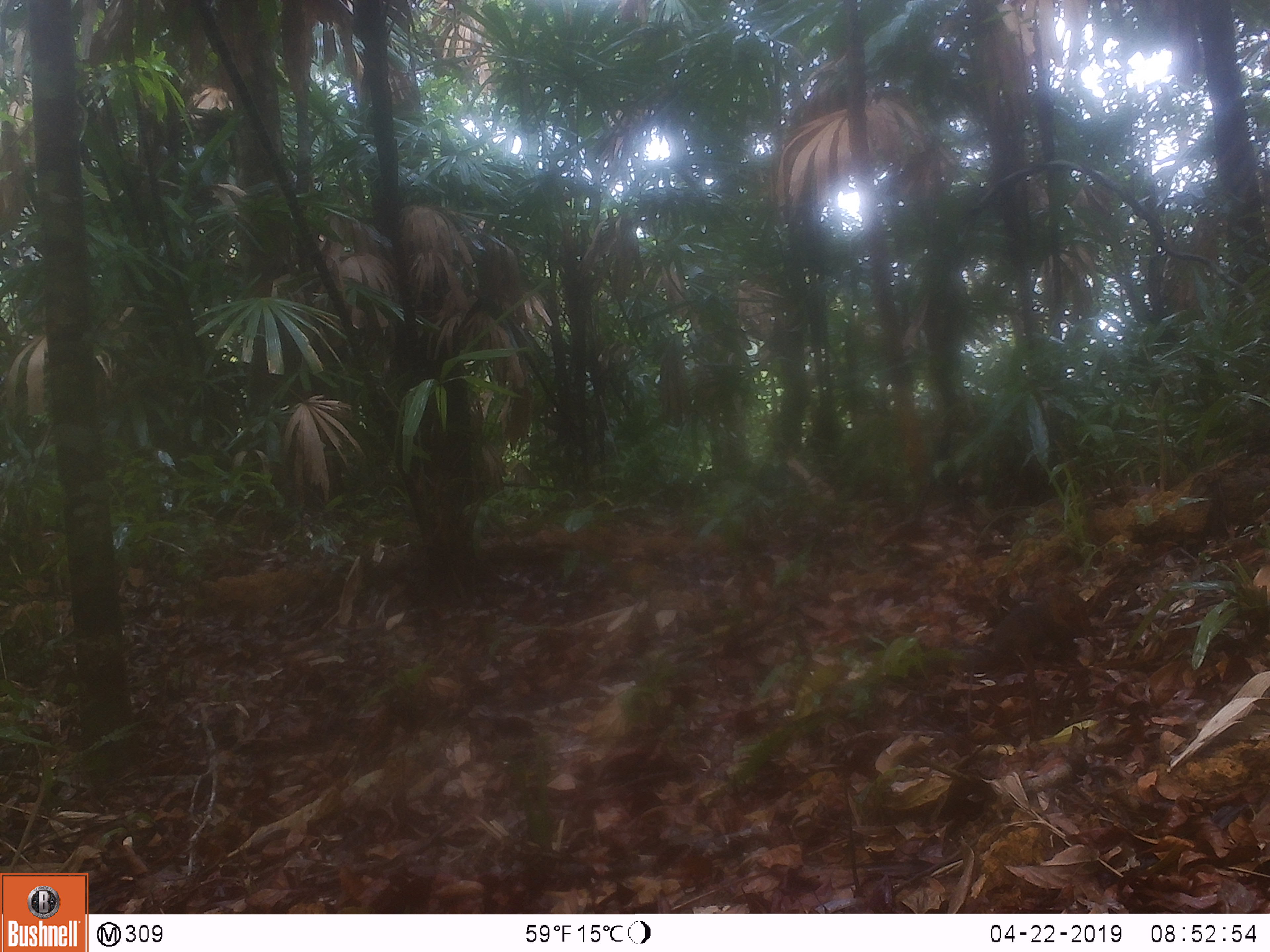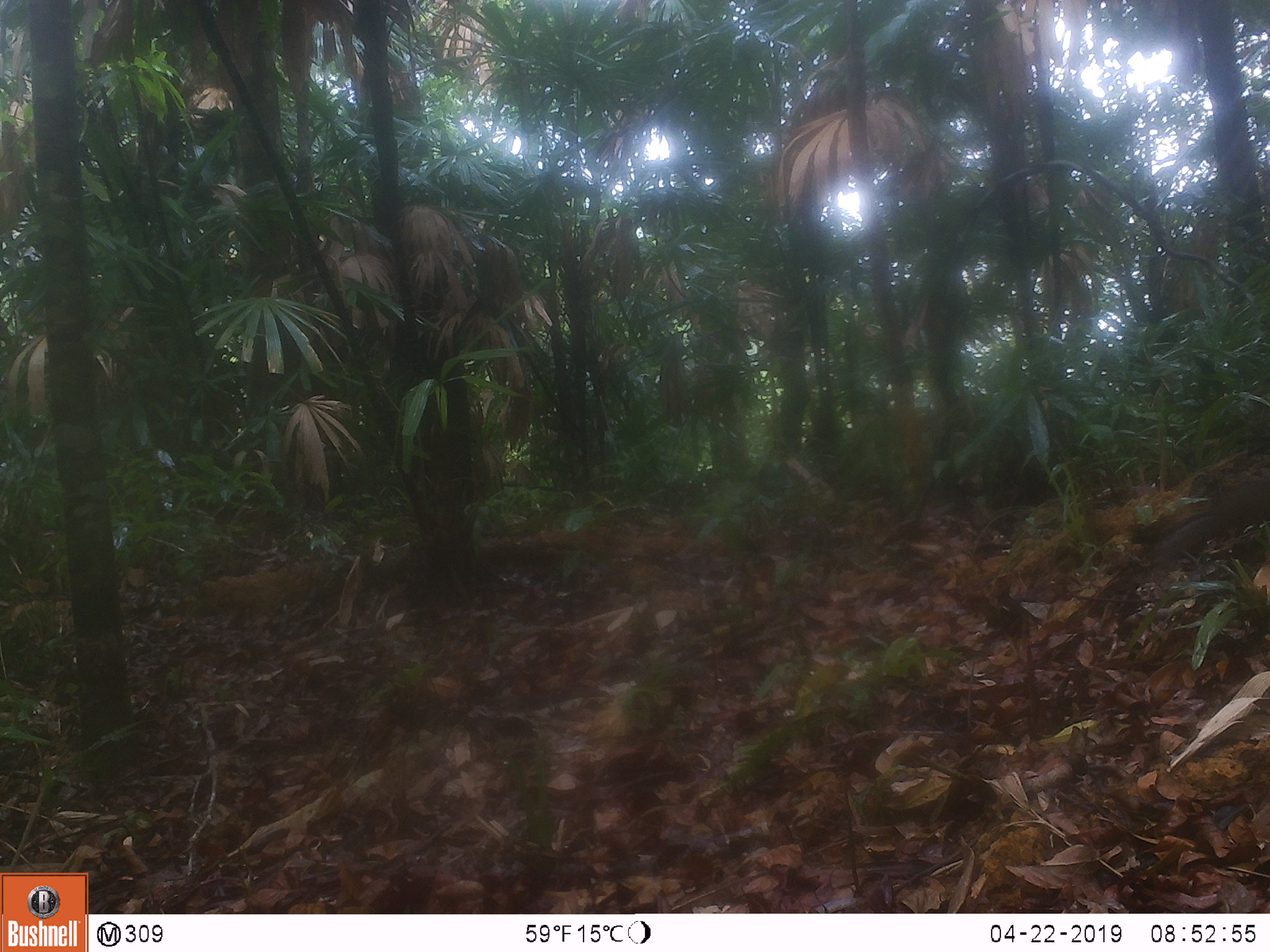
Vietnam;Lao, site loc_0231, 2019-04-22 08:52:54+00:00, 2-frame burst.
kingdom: Animalia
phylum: Chordata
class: Mammalia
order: Rodentia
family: Sciuridae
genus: Dremomys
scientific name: Dremomys rufigenis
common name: red-cheeked squirrel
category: red cheeked squirrel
Red cheeked squirrel (red-cheeked squirrel) (Dremomys rufigenis). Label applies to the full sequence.